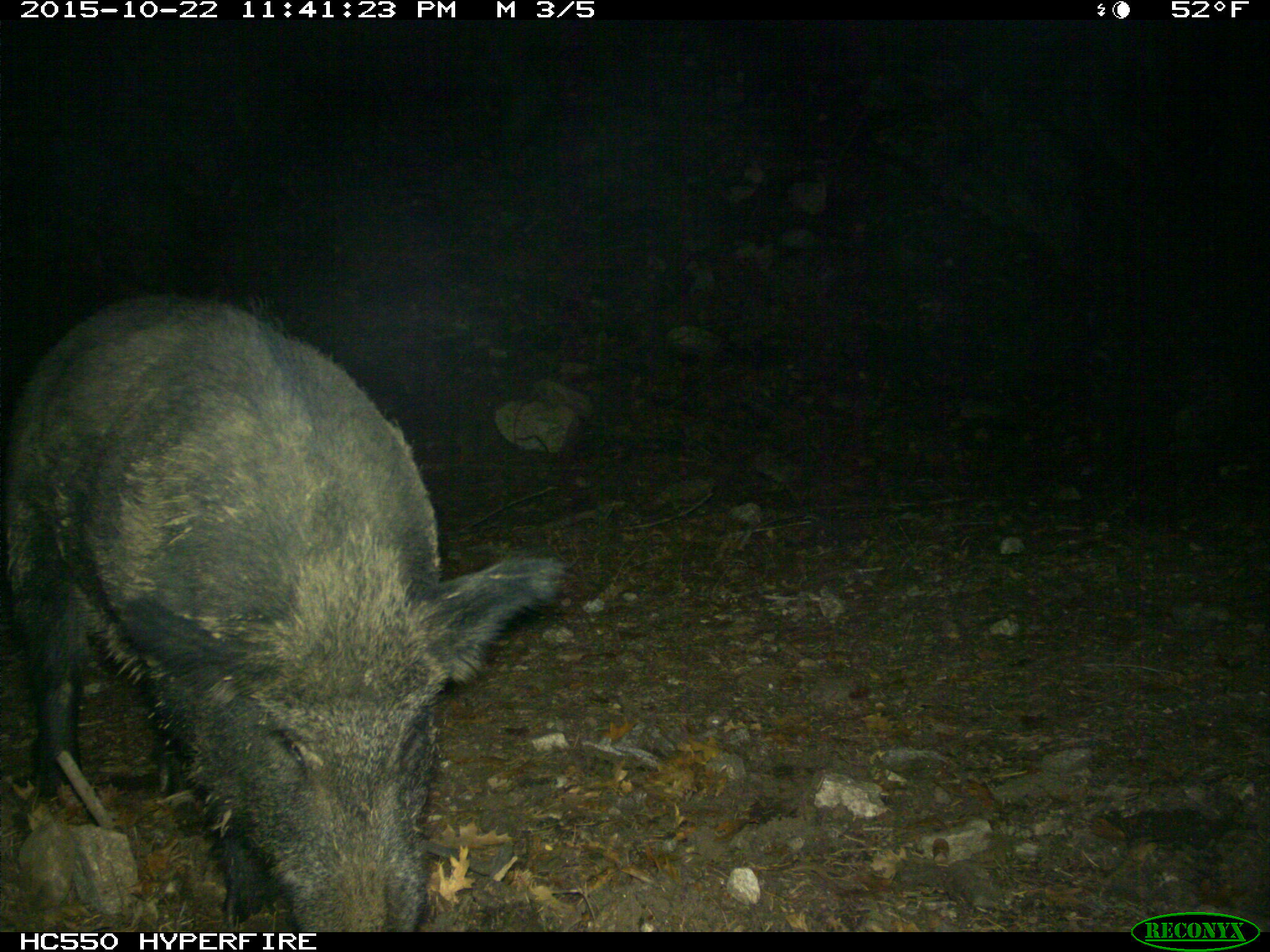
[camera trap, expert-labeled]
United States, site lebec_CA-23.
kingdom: Animalia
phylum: Chordata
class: Mammalia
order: Artiodactyla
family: Suidae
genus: Sus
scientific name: Sus scrofa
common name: wild boar